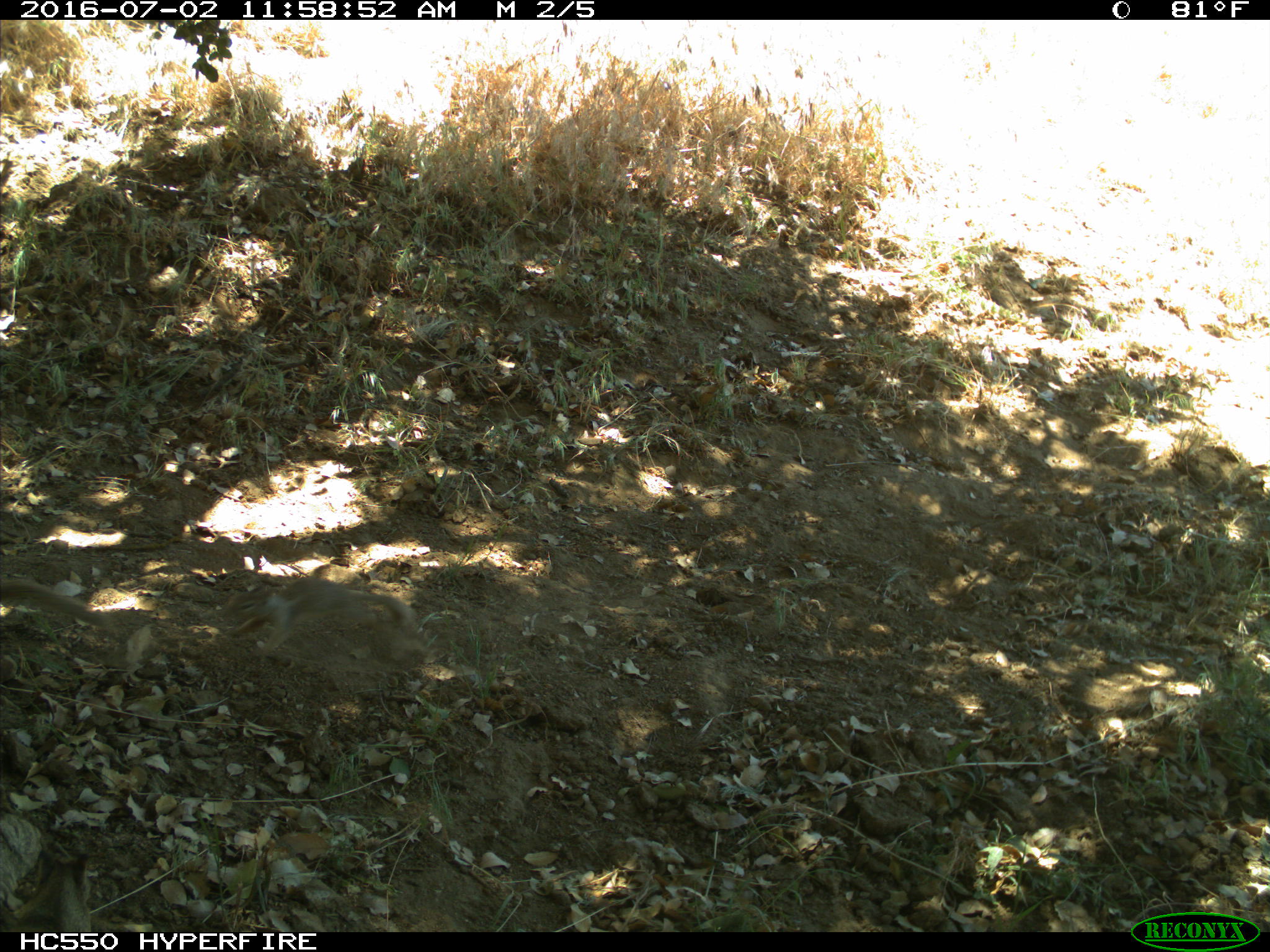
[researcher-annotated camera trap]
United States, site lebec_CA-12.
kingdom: Animalia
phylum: Chordata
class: Mammalia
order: Rodentia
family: Sciuridae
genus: Otospermophilus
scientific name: Otospermophilus beecheyi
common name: california ground squirrel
Otospermophilus beecheyi (california ground squirrel).